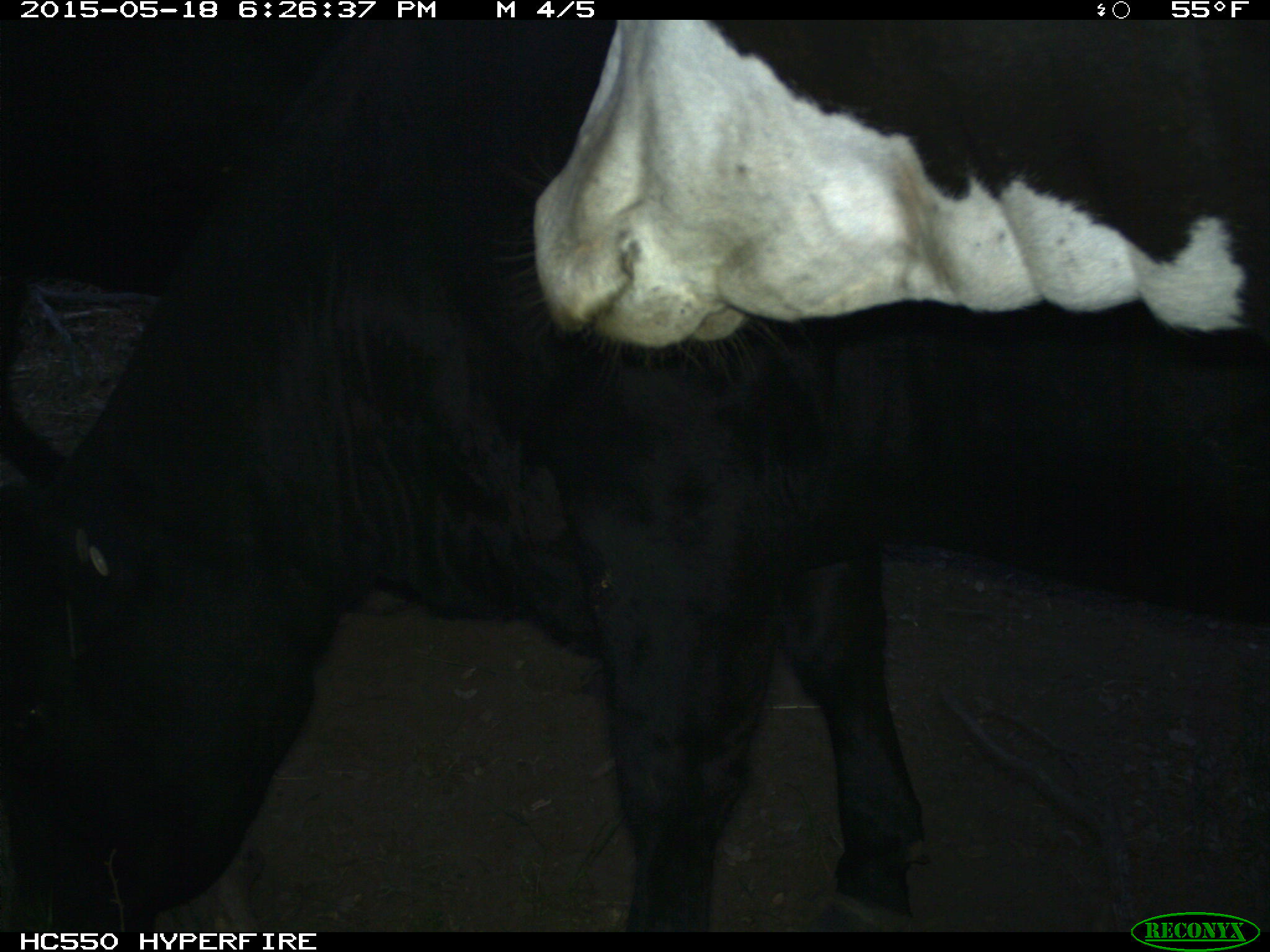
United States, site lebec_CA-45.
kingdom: Animalia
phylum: Chordata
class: Mammalia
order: Artiodactyla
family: Bovidae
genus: Bos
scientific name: Bos taurus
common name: domestic cow